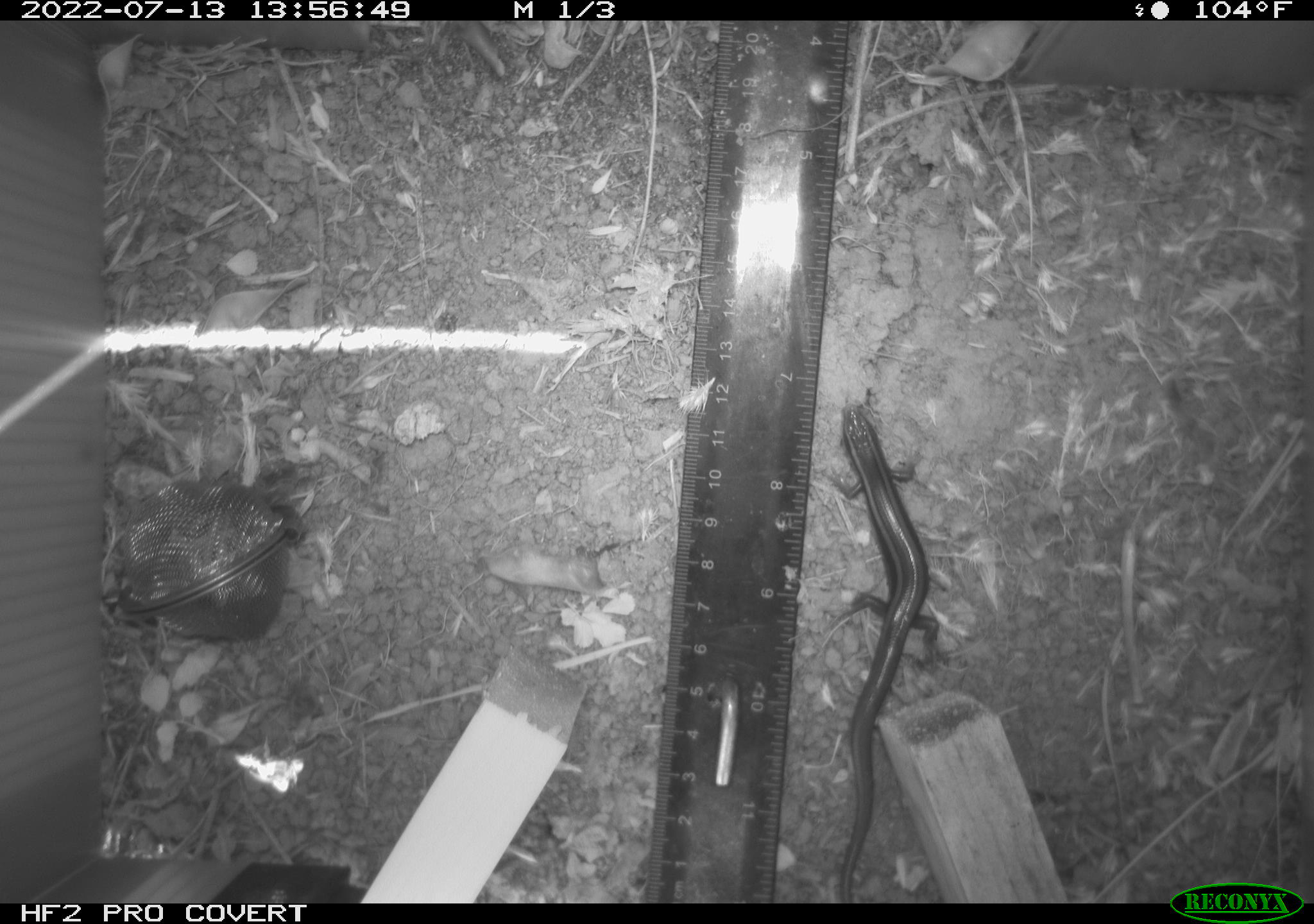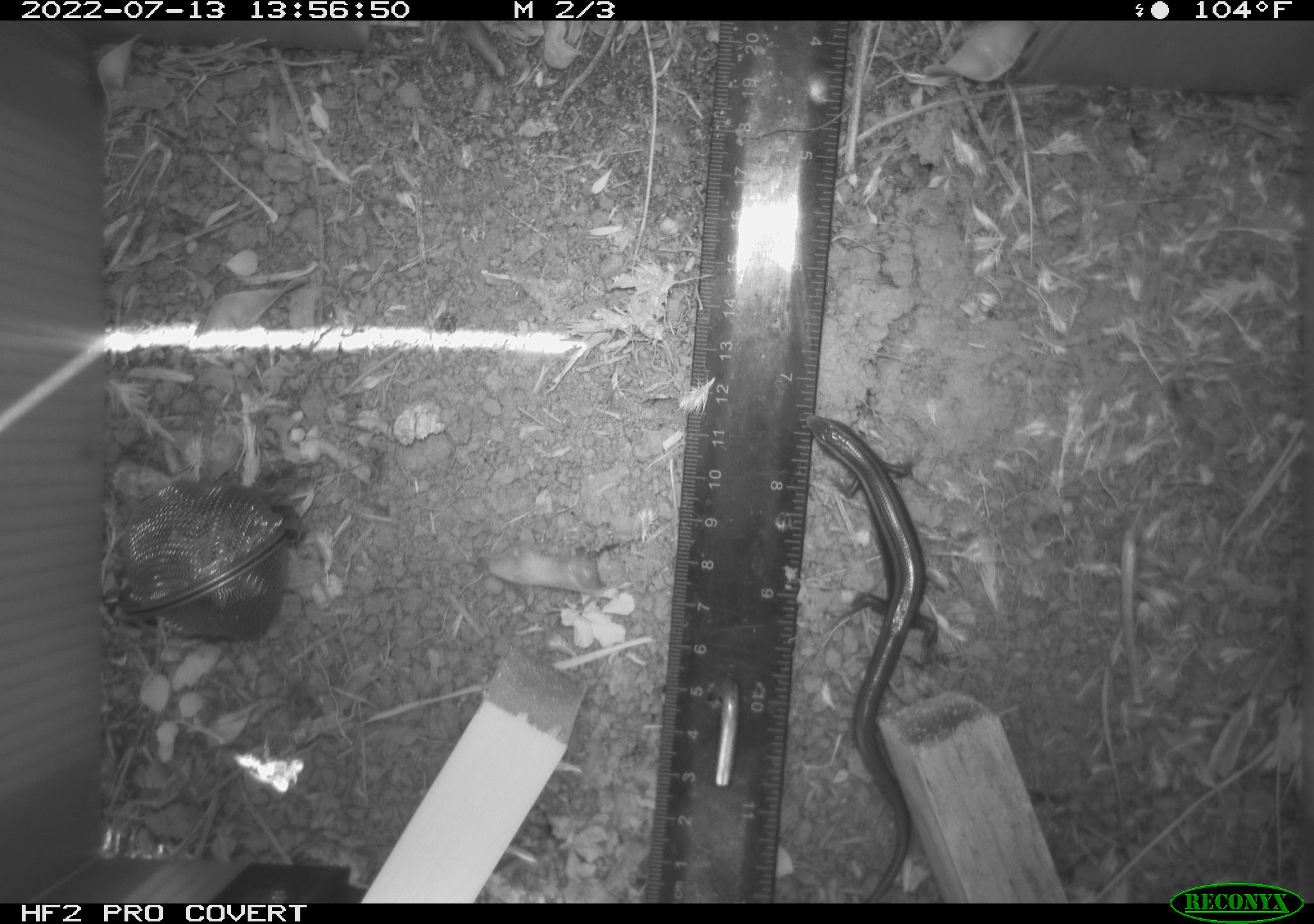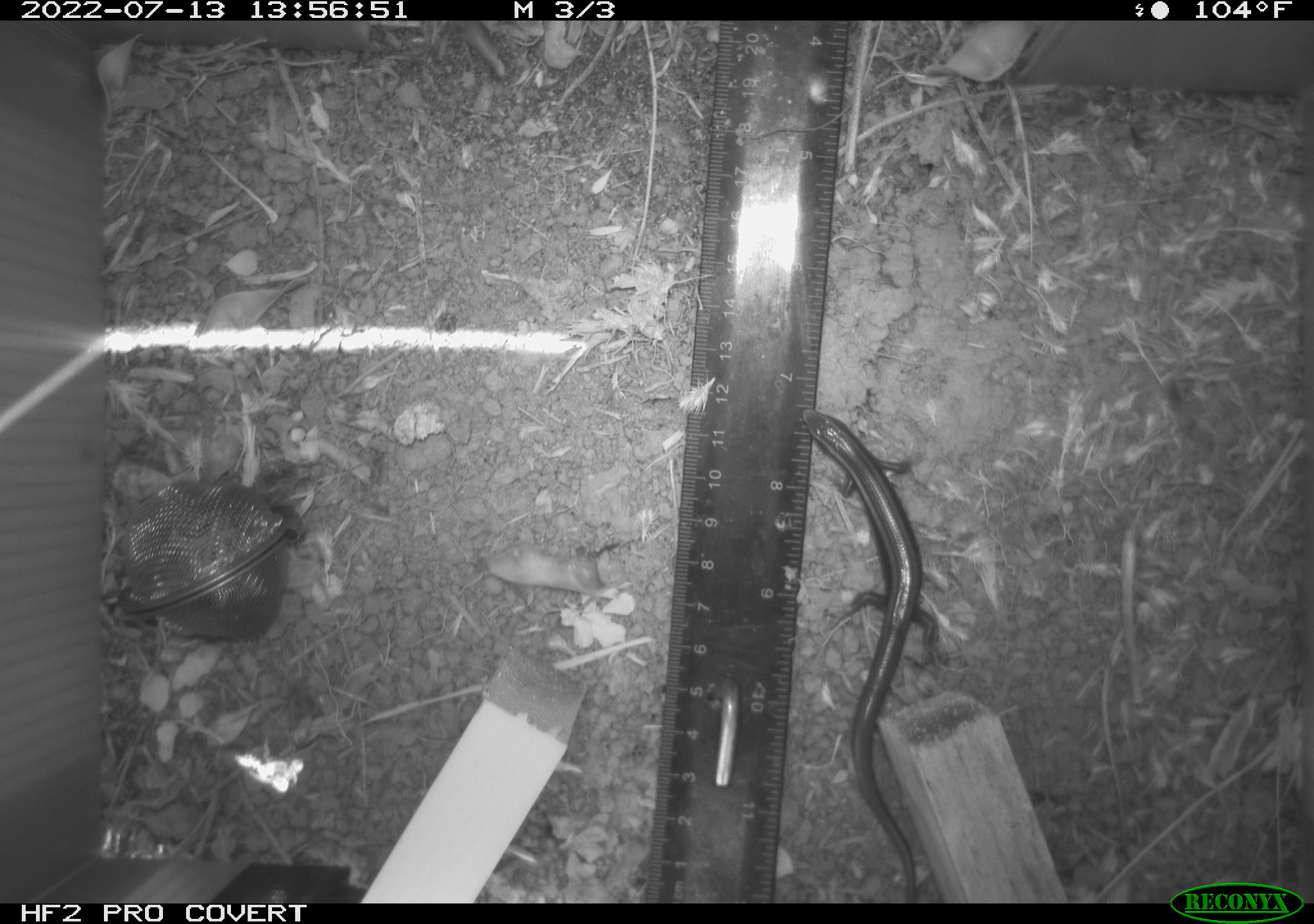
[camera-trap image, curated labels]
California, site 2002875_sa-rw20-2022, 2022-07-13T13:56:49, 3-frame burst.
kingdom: Animalia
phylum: Chordata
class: Reptilia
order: Squamata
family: Scincidae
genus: Plestiodon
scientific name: Plestiodon skiltonianus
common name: western skink